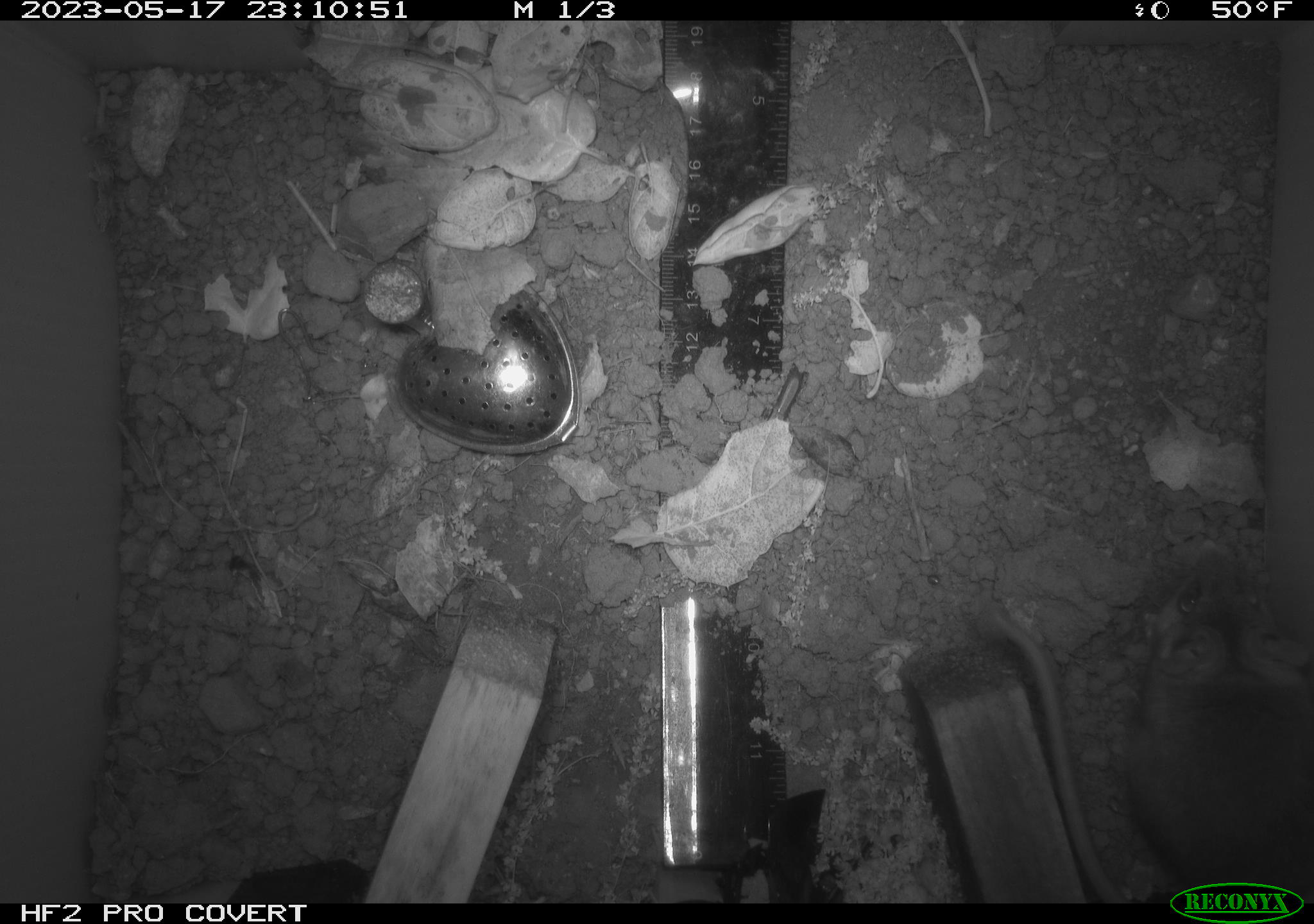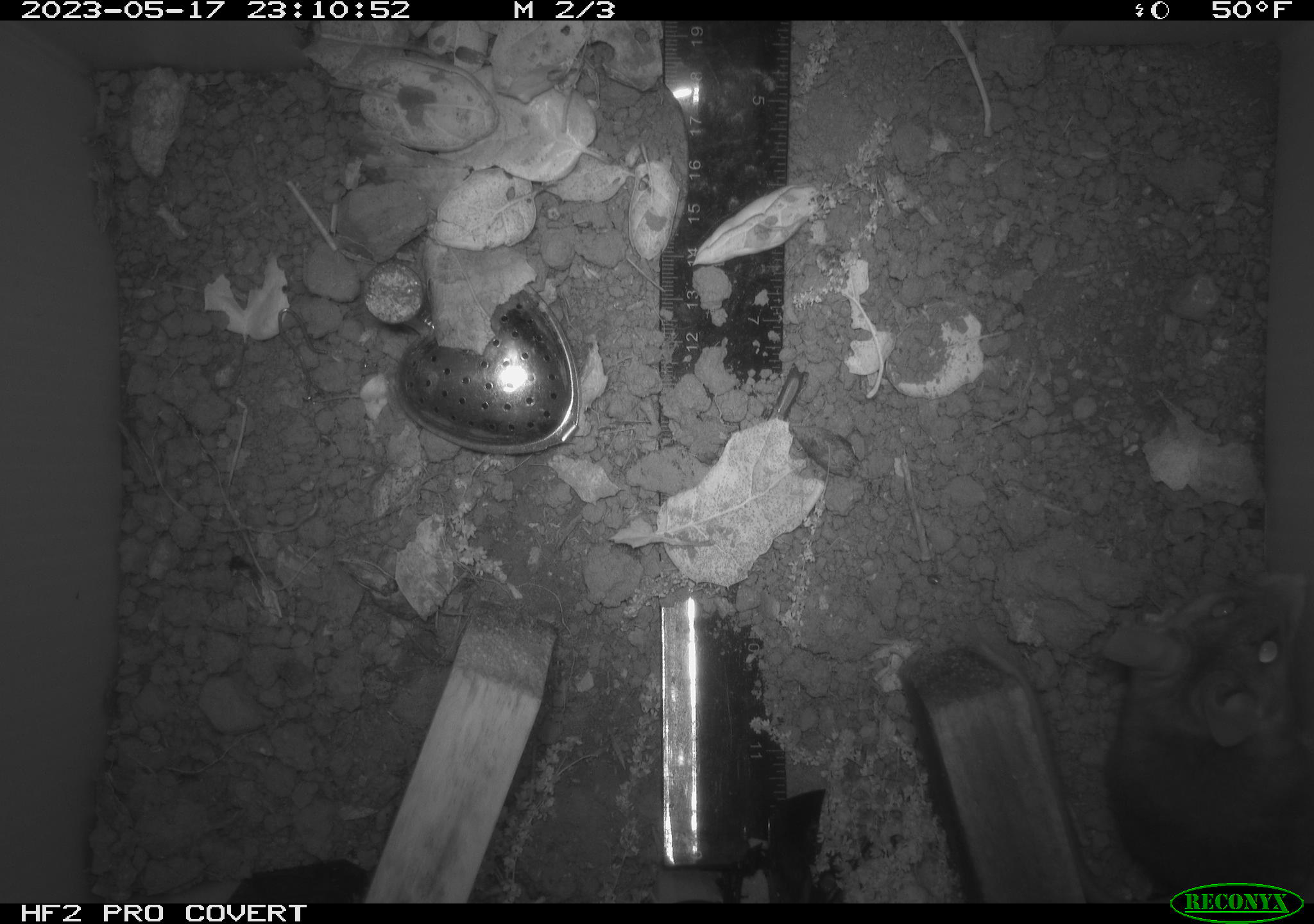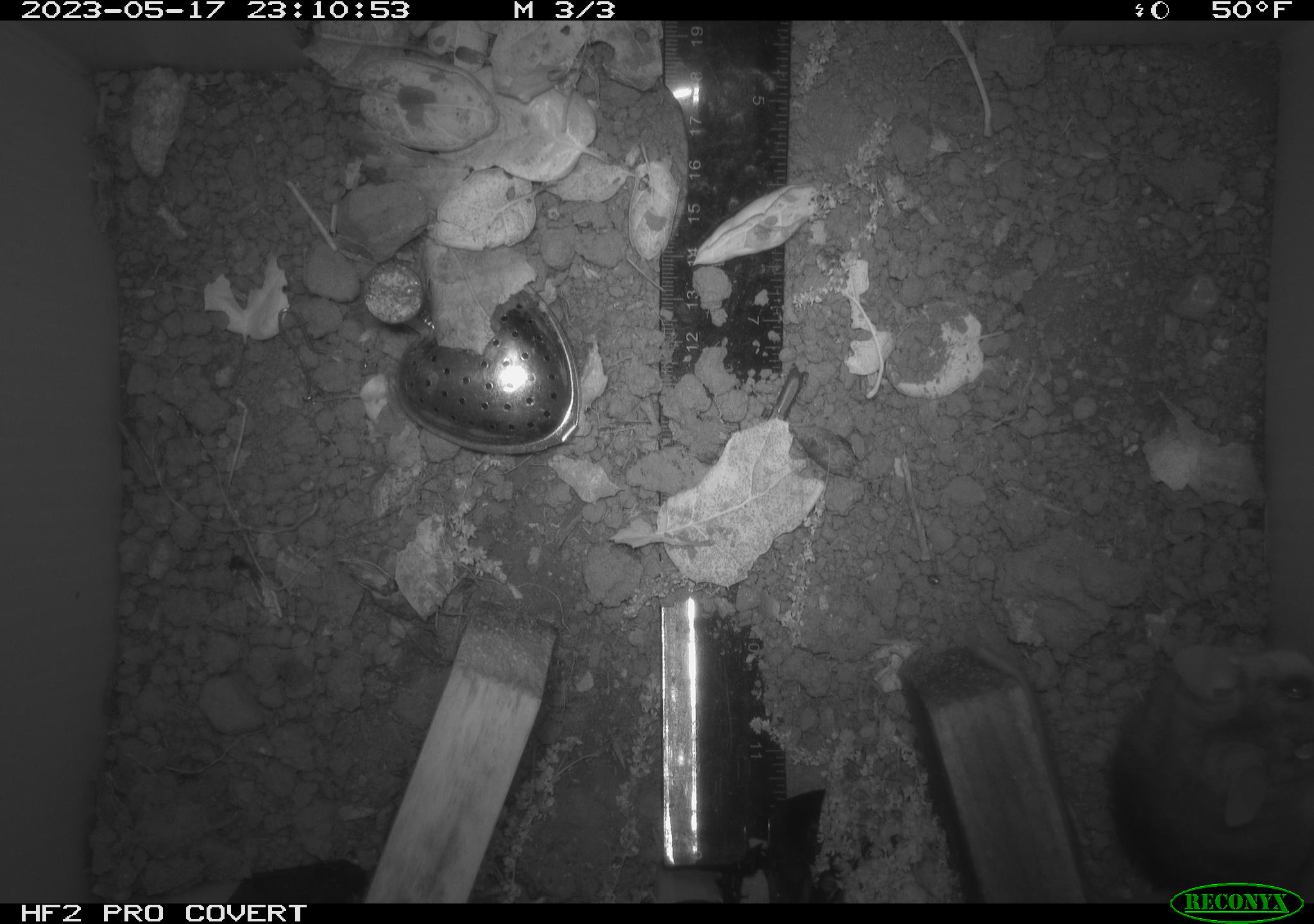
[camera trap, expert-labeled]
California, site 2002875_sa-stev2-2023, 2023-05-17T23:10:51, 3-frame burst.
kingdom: Animalia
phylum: Chordata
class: Mammalia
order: Rodentia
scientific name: Rodentia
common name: mouse species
Mouse species (Rodentia).